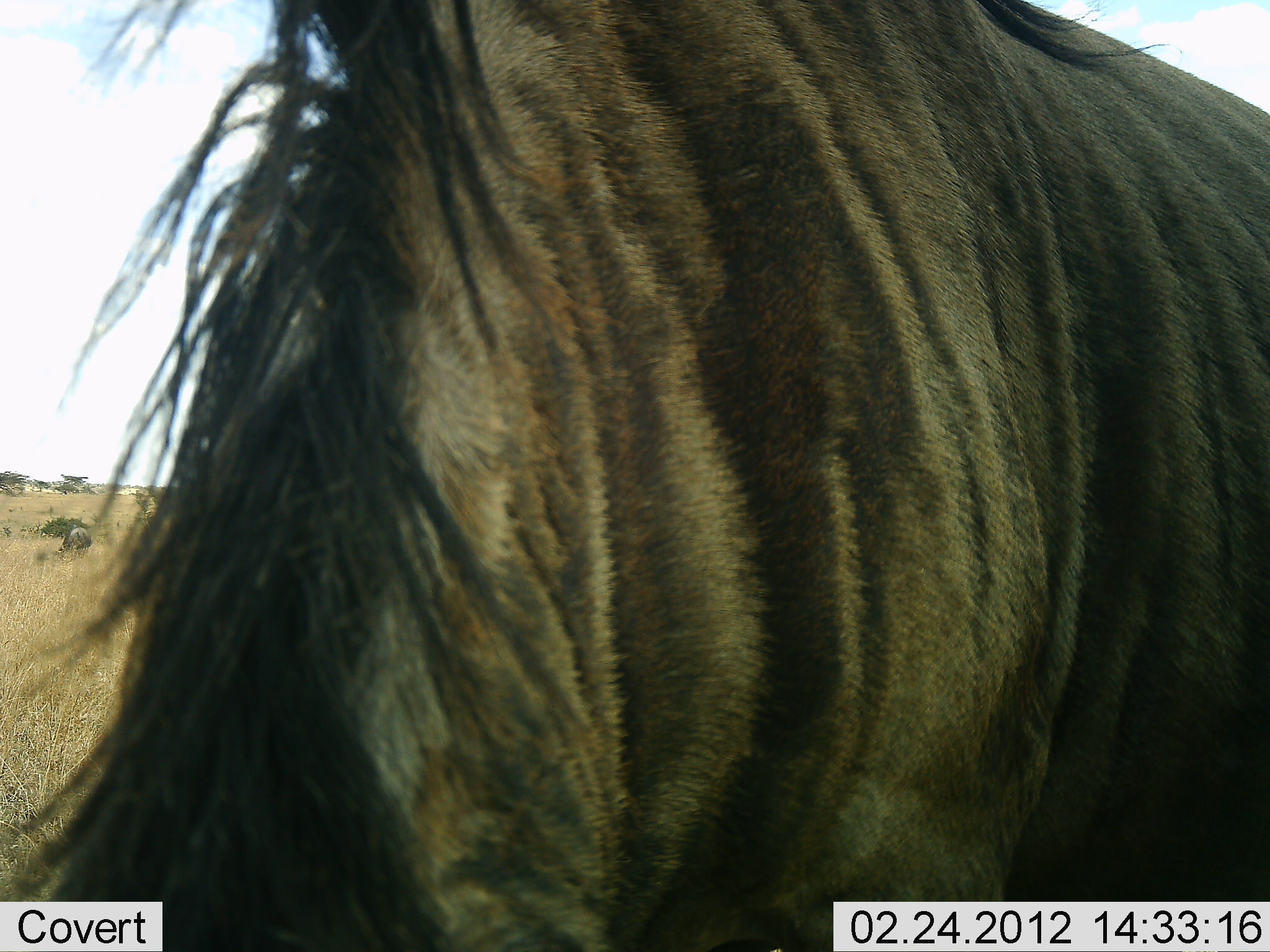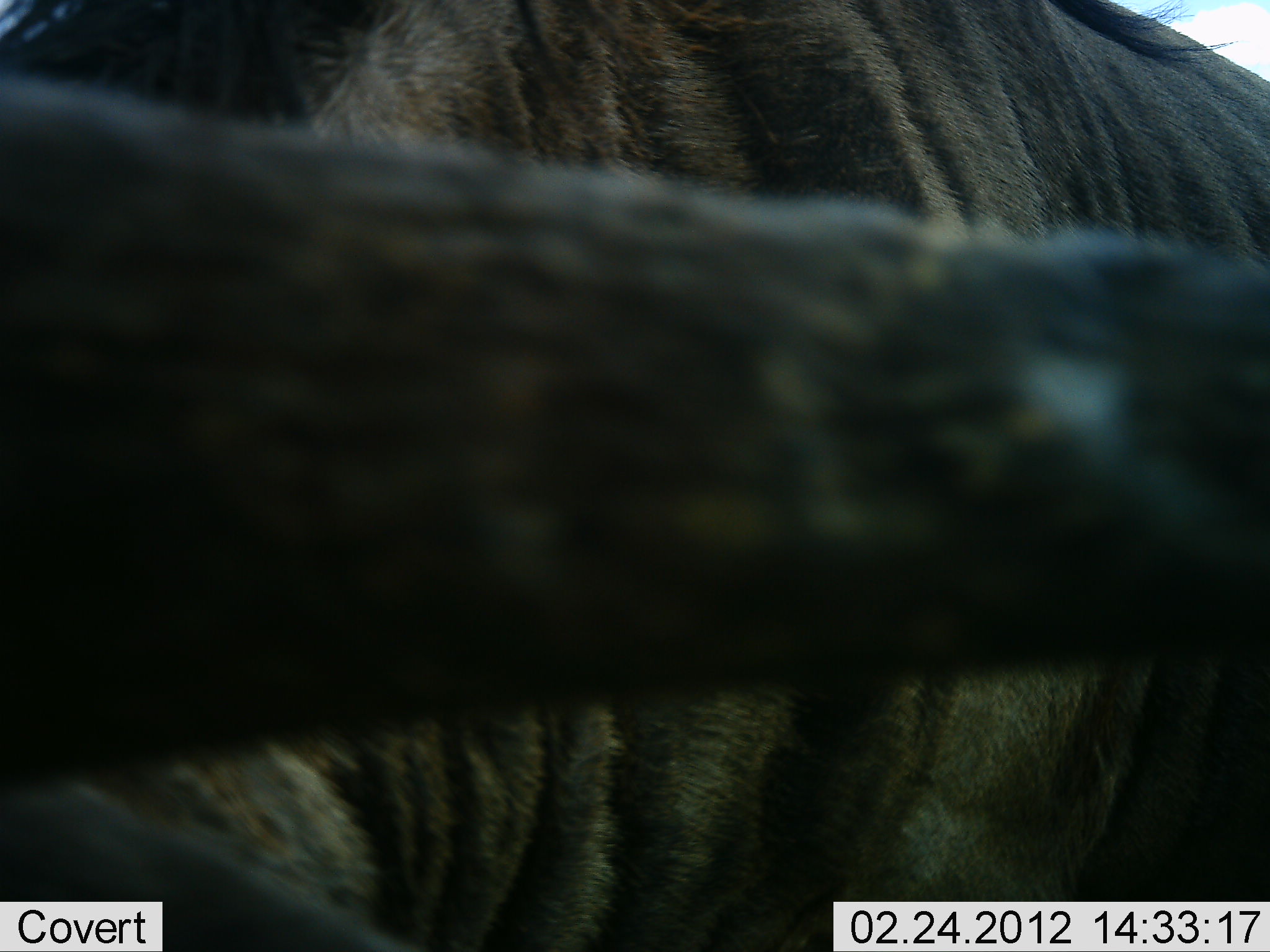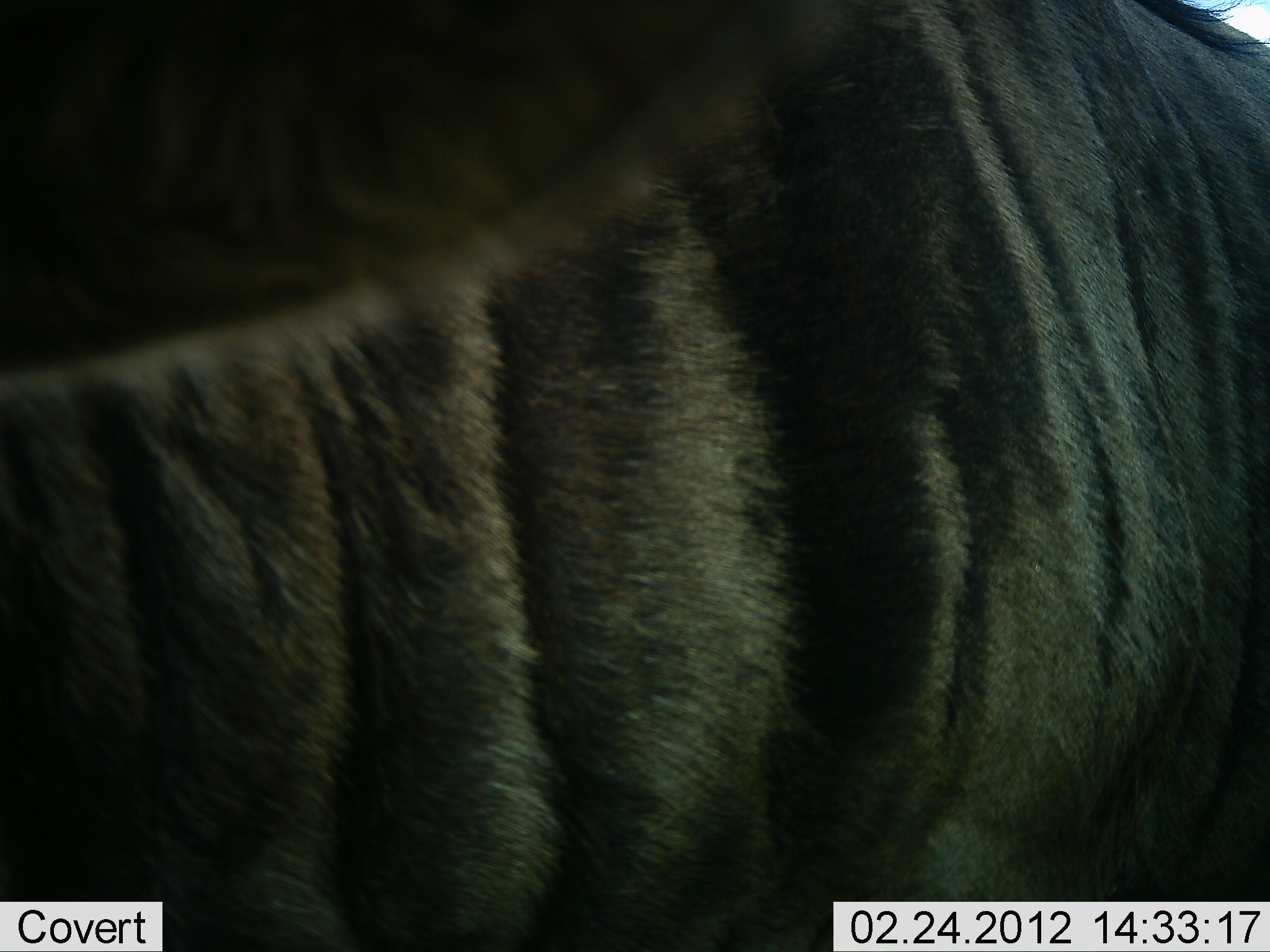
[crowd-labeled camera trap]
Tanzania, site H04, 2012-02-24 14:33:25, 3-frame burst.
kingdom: Animalia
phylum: Chordata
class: Mammalia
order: Artiodactyla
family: Bovidae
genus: Connochaetes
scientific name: Connochaetes taurinus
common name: blue wildebeest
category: wildebeest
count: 1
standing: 69%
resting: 0%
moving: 12%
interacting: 4%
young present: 0%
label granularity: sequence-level